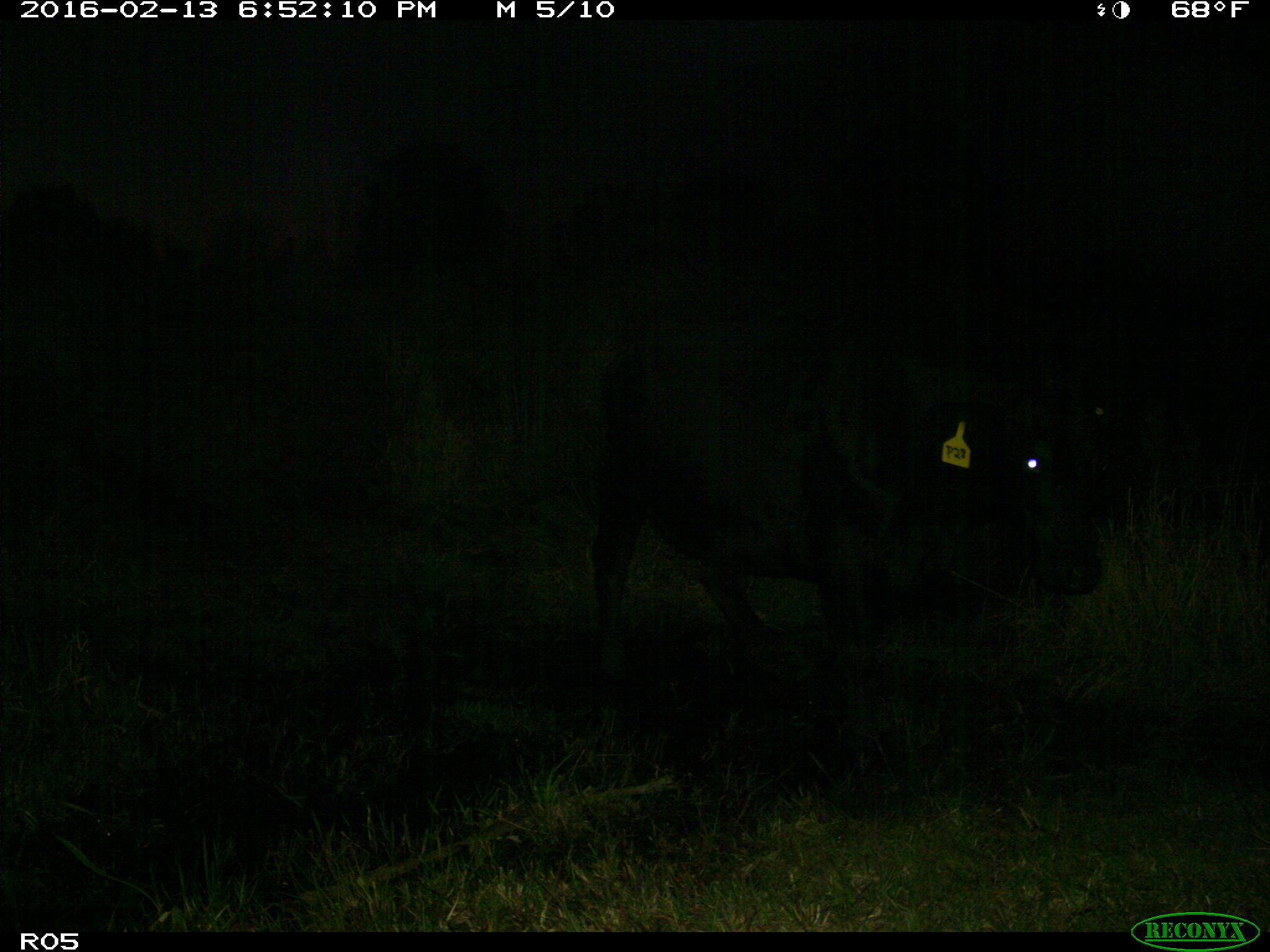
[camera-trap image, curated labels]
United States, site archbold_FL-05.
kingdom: Animalia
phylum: Chordata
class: Mammalia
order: Artiodactyla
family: Bovidae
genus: Bos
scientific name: Bos taurus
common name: domestic cow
Bos taurus (domestic cow).